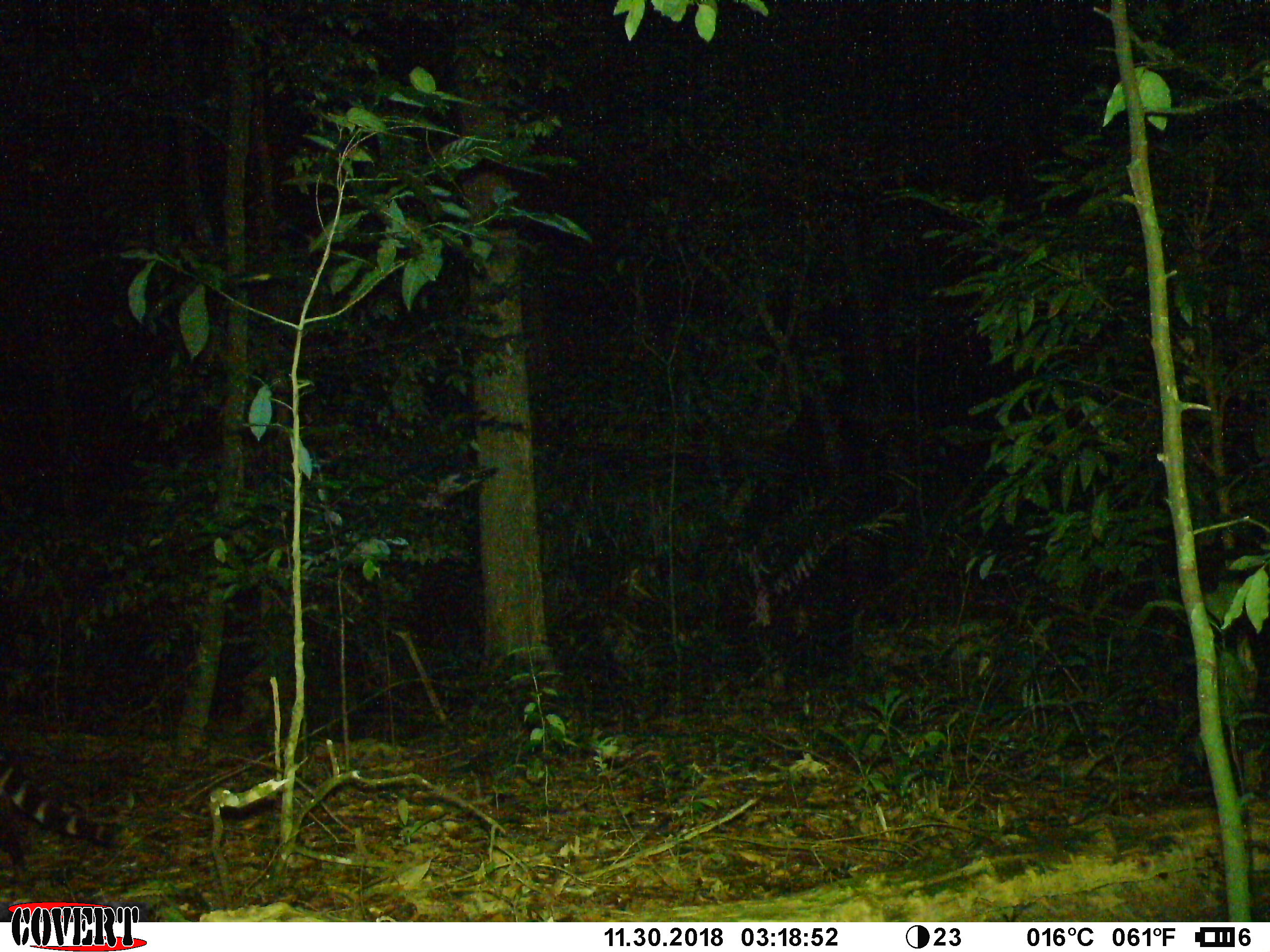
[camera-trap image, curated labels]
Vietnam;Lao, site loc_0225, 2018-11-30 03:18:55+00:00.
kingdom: Animalia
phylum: Chordata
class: Mammalia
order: Carnivora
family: Viverridae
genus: Viverra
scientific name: Viverra zibetha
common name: large indian civet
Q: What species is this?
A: Large indian civet (Viverra zibetha).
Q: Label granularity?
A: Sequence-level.